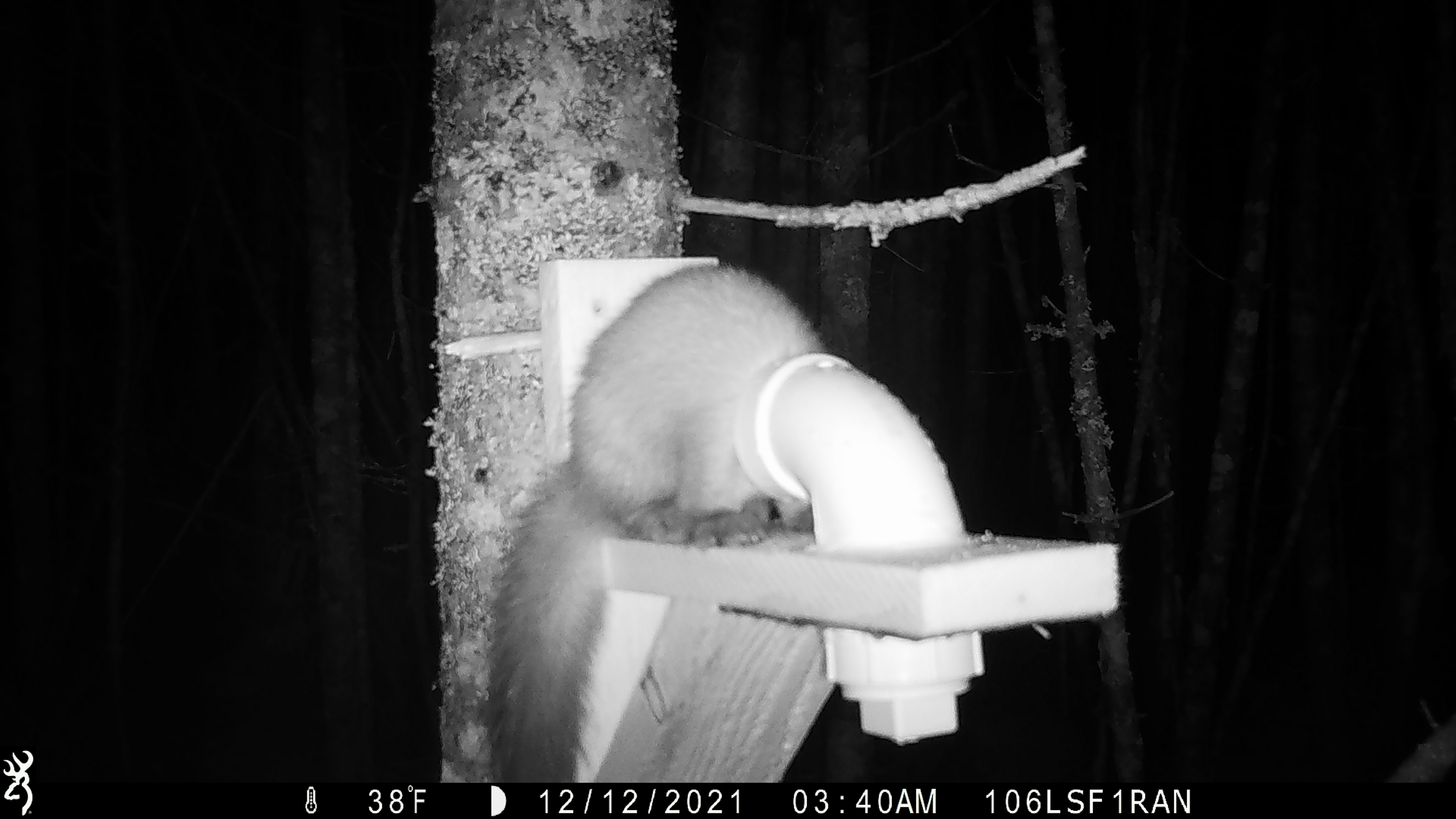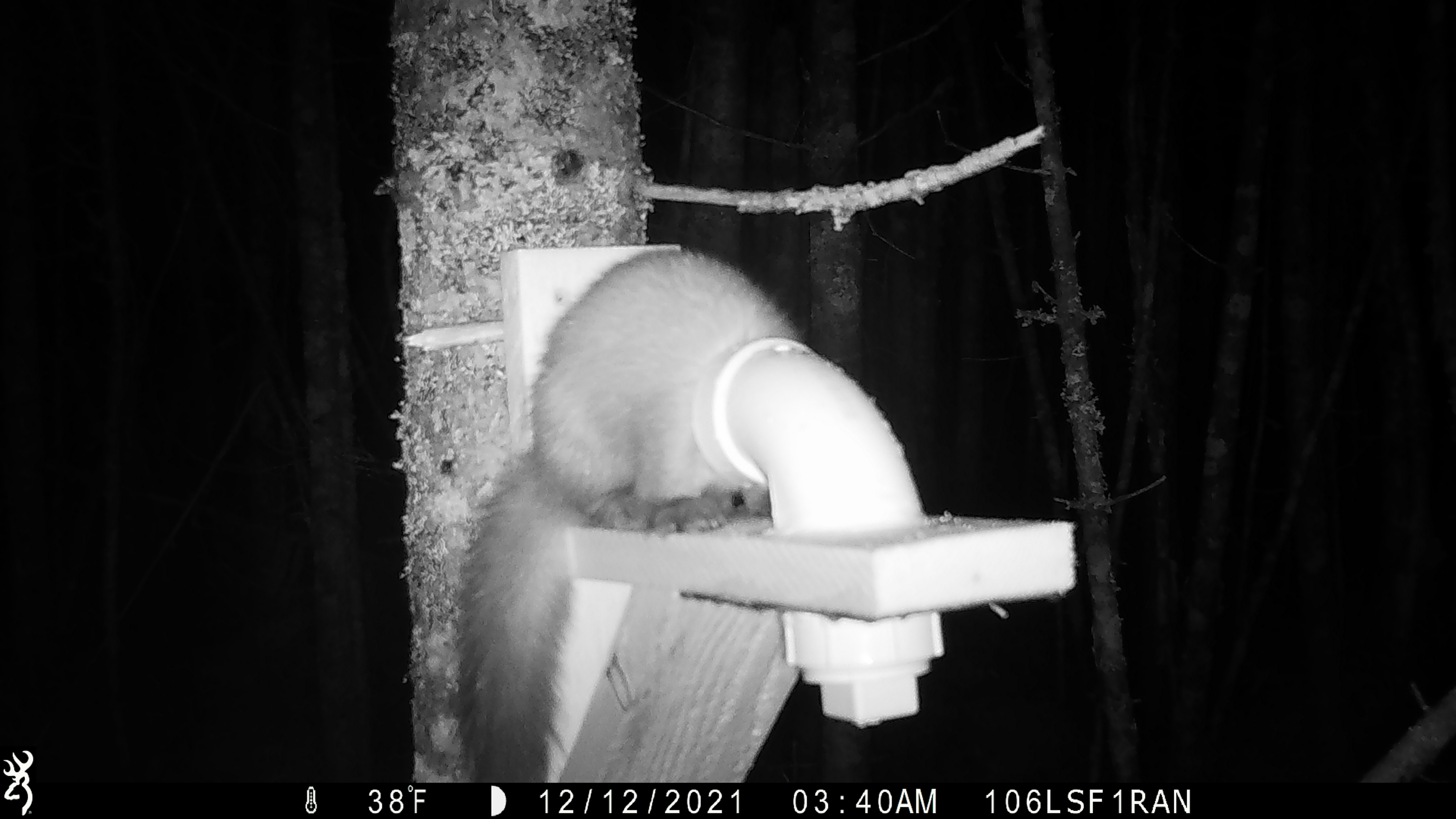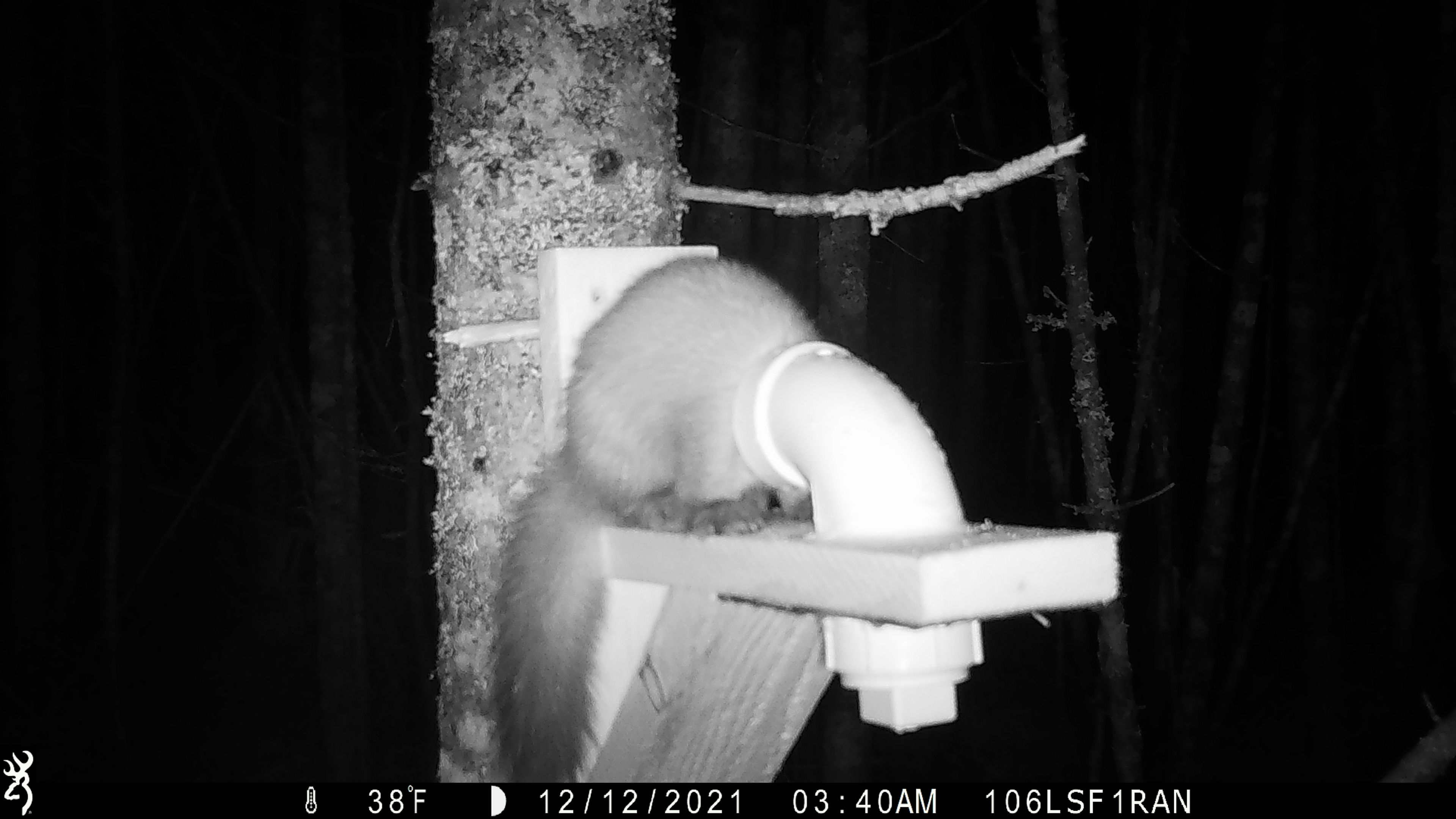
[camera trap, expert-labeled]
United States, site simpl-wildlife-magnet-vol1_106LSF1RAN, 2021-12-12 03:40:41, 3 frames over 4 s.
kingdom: Animalia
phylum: Chordata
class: Mammalia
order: Carnivora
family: Mustelidae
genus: Martes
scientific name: Martes americana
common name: american marten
American marten (Martes americana).